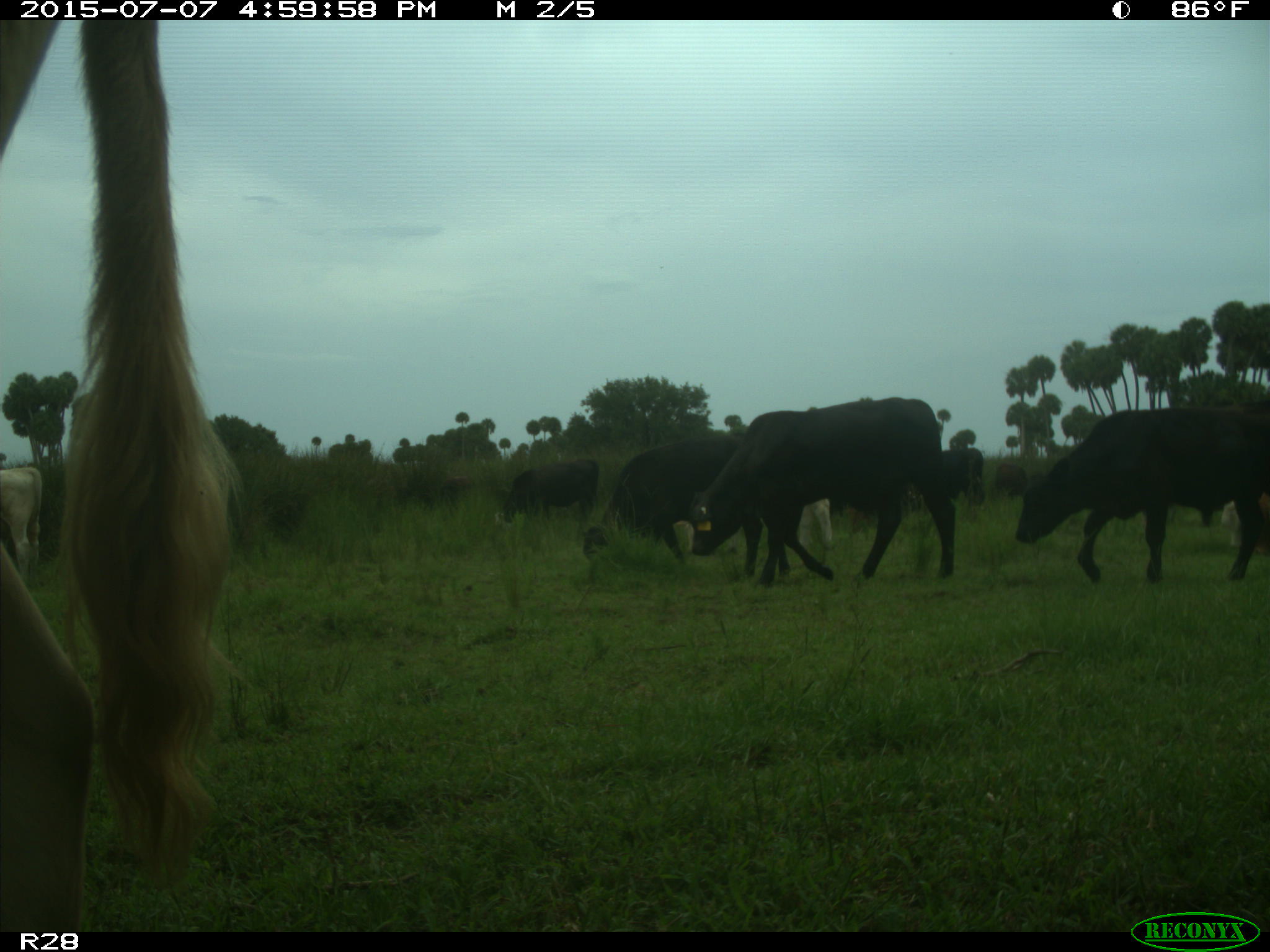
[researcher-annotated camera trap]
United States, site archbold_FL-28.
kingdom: Animalia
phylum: Chordata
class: Mammalia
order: Artiodactyla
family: Bovidae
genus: Bos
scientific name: Bos taurus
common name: domestic cow